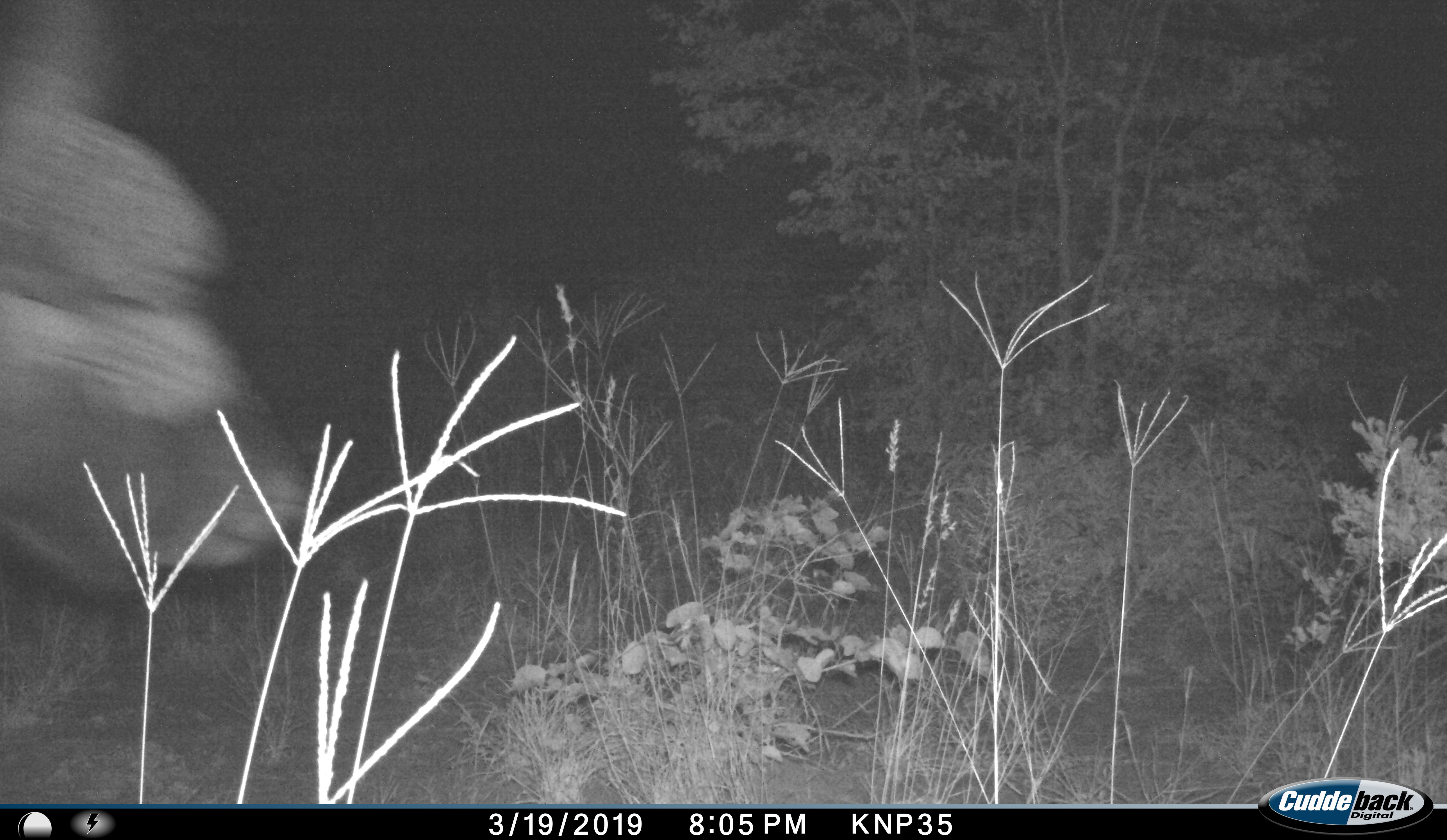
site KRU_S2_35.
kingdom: Animalia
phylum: Chordata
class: Mammalia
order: Artiodactyla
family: Bovidae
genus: Syncerus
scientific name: Syncerus caffer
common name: african buffalo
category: buffalo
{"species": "buffalo (african buffalo) (Syncerus caffer)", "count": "1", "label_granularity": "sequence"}